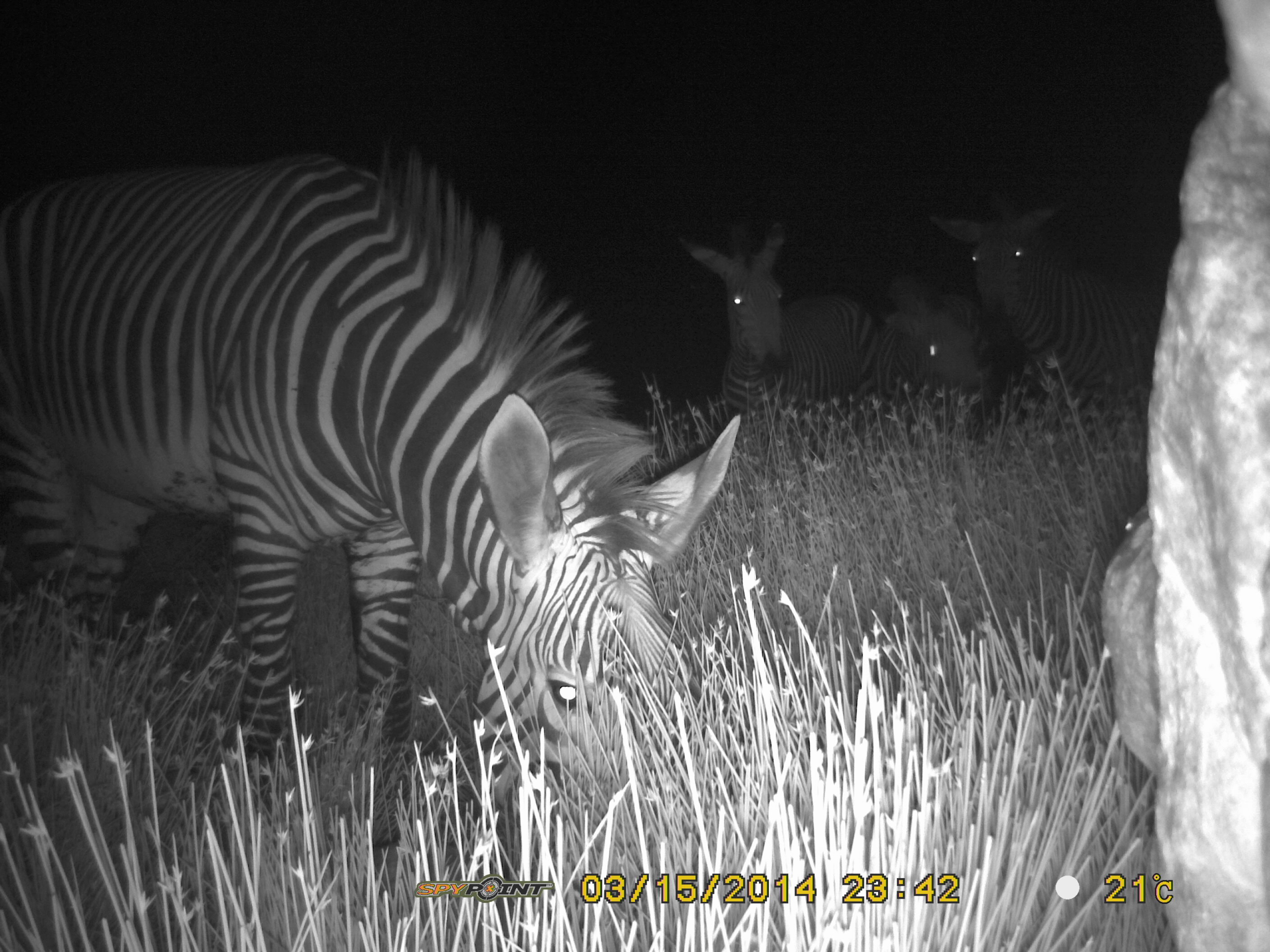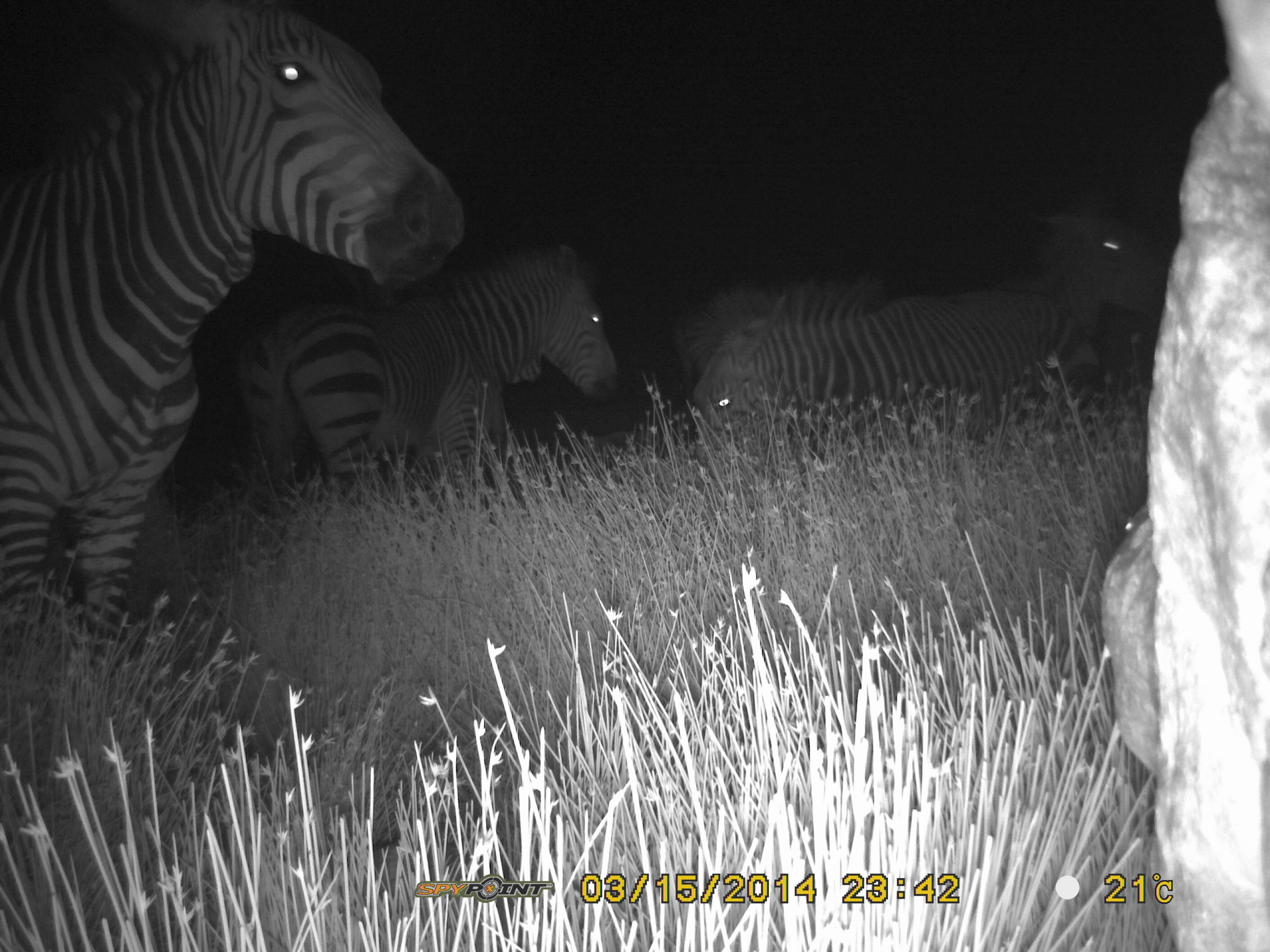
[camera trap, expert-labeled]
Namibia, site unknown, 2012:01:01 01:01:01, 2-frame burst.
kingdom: Animalia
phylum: Chordata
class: Mammalia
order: Perissodactyla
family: Equidae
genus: Equus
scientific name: Equus zebra hartmannae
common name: hartmann's mountain zebra